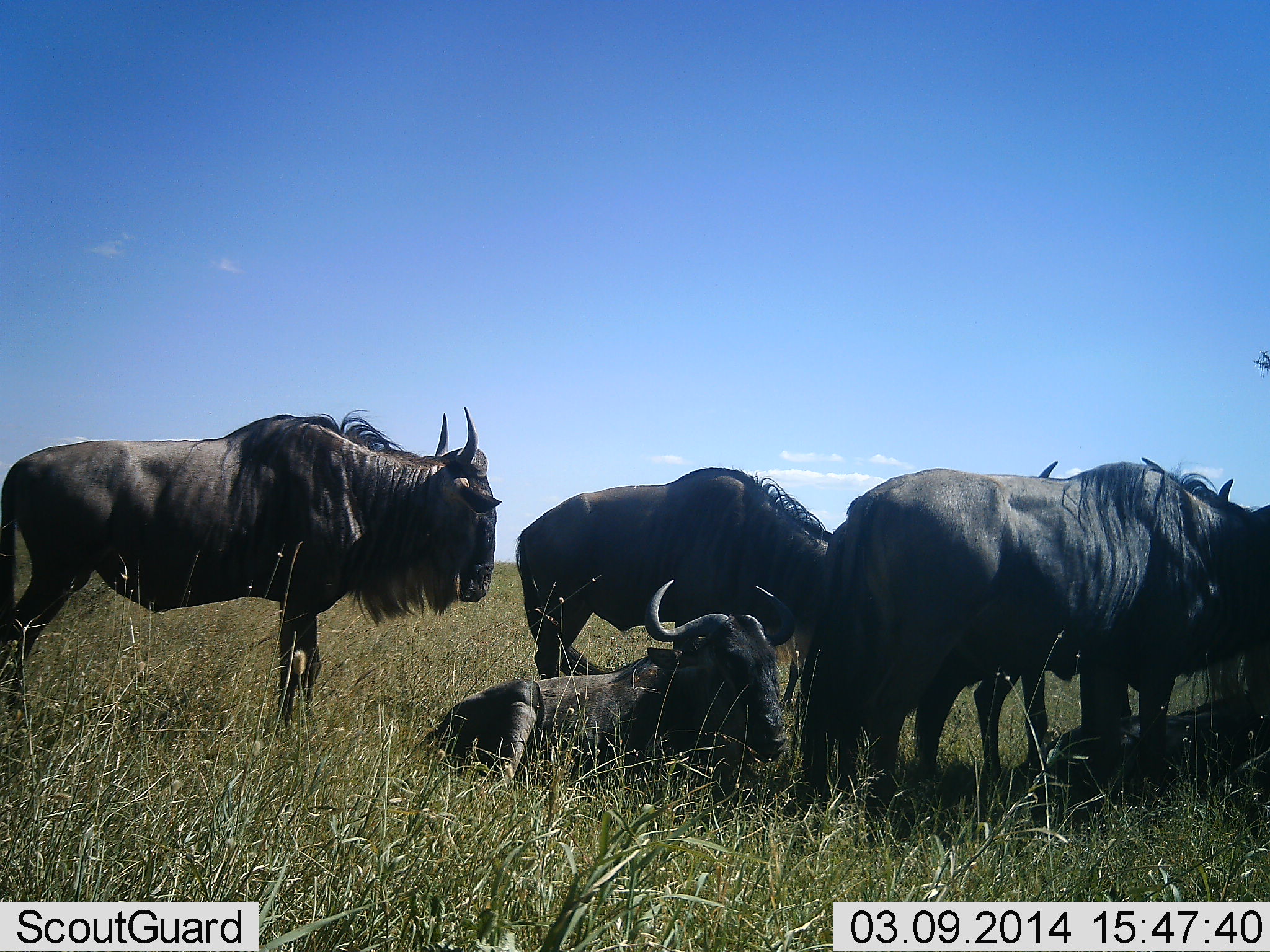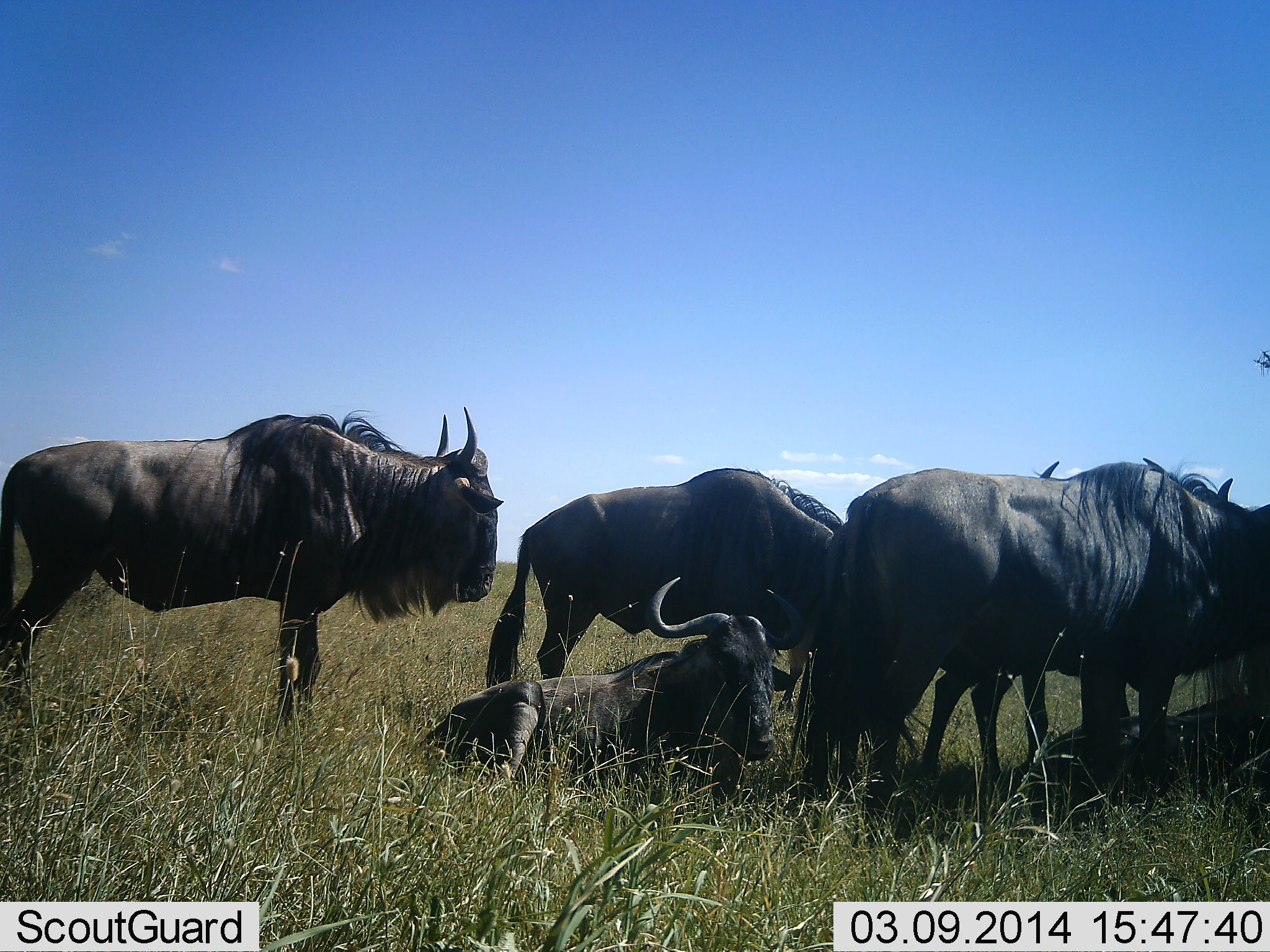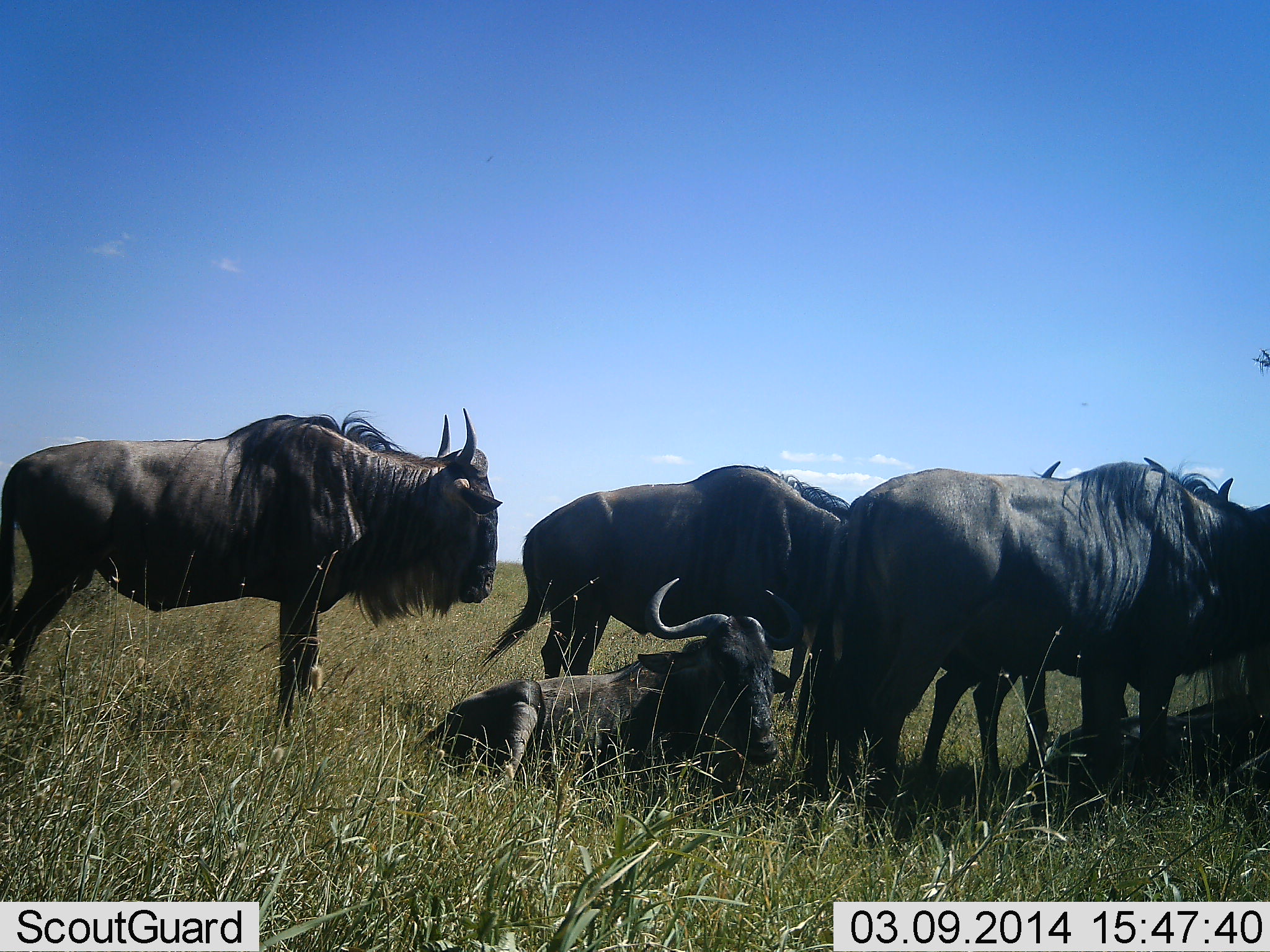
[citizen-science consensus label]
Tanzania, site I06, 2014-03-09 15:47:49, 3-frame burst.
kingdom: Animalia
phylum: Chordata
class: Mammalia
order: Artiodactyla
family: Bovidae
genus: Connochaetes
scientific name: Connochaetes taurinus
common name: blue wildebeest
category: wildebeest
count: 5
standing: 73%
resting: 100%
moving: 9%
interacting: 0%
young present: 0%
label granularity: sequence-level